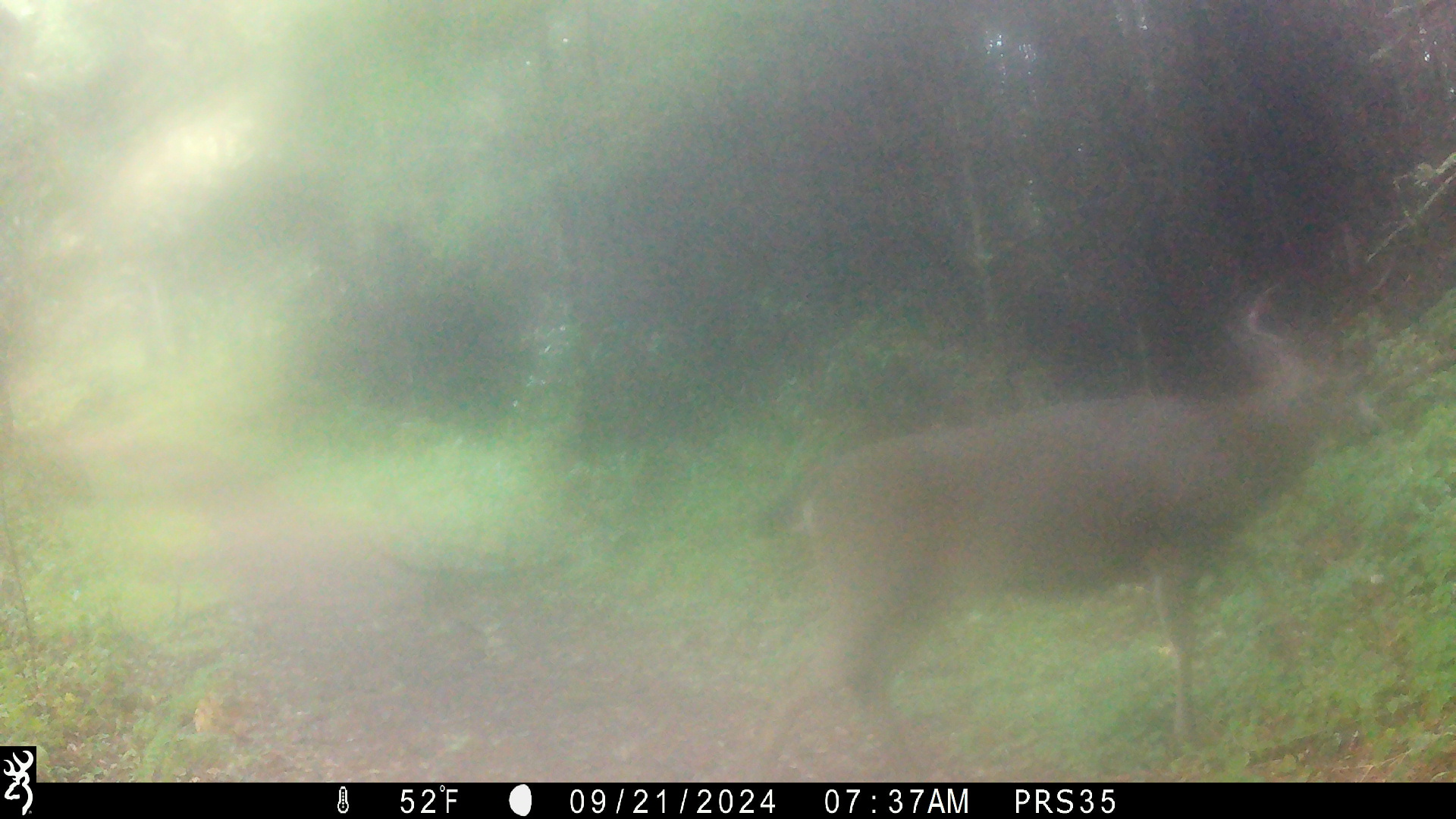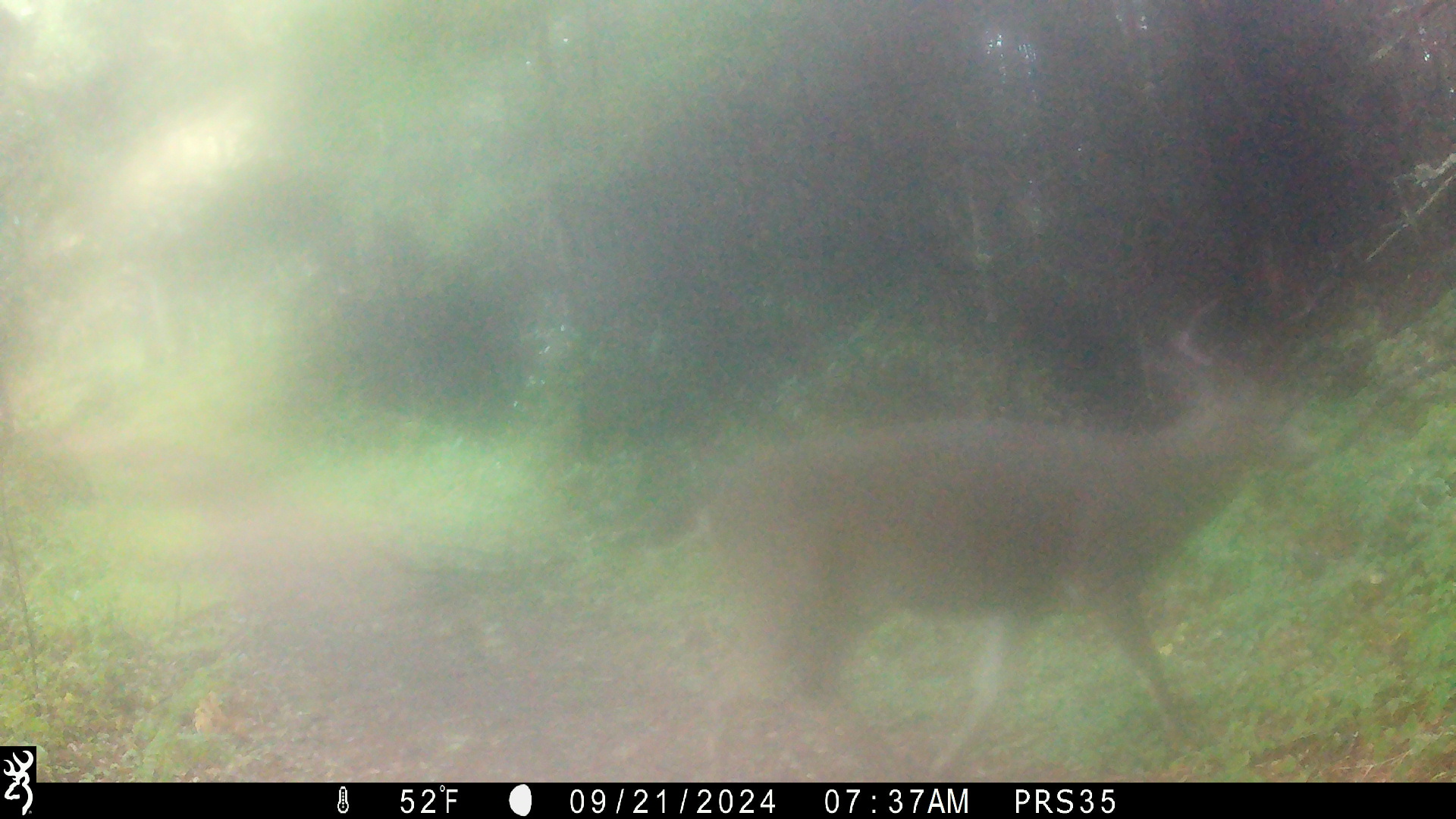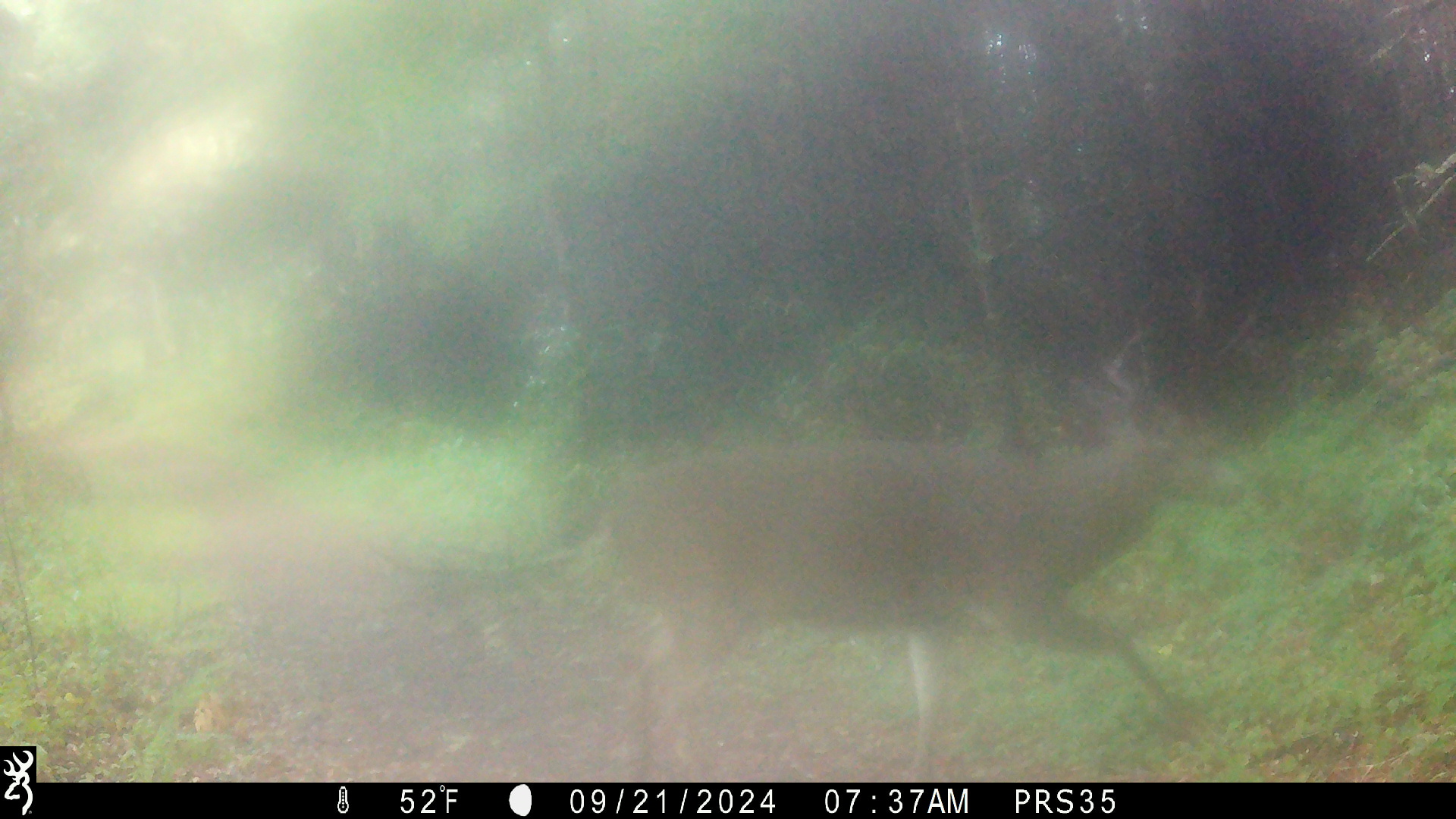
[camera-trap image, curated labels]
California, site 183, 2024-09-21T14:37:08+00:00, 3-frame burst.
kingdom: Animalia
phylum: Chordata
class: Mammalia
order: Artiodactyla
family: Cervidae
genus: Odocoileus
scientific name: Odocoileus hemionus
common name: mule deer